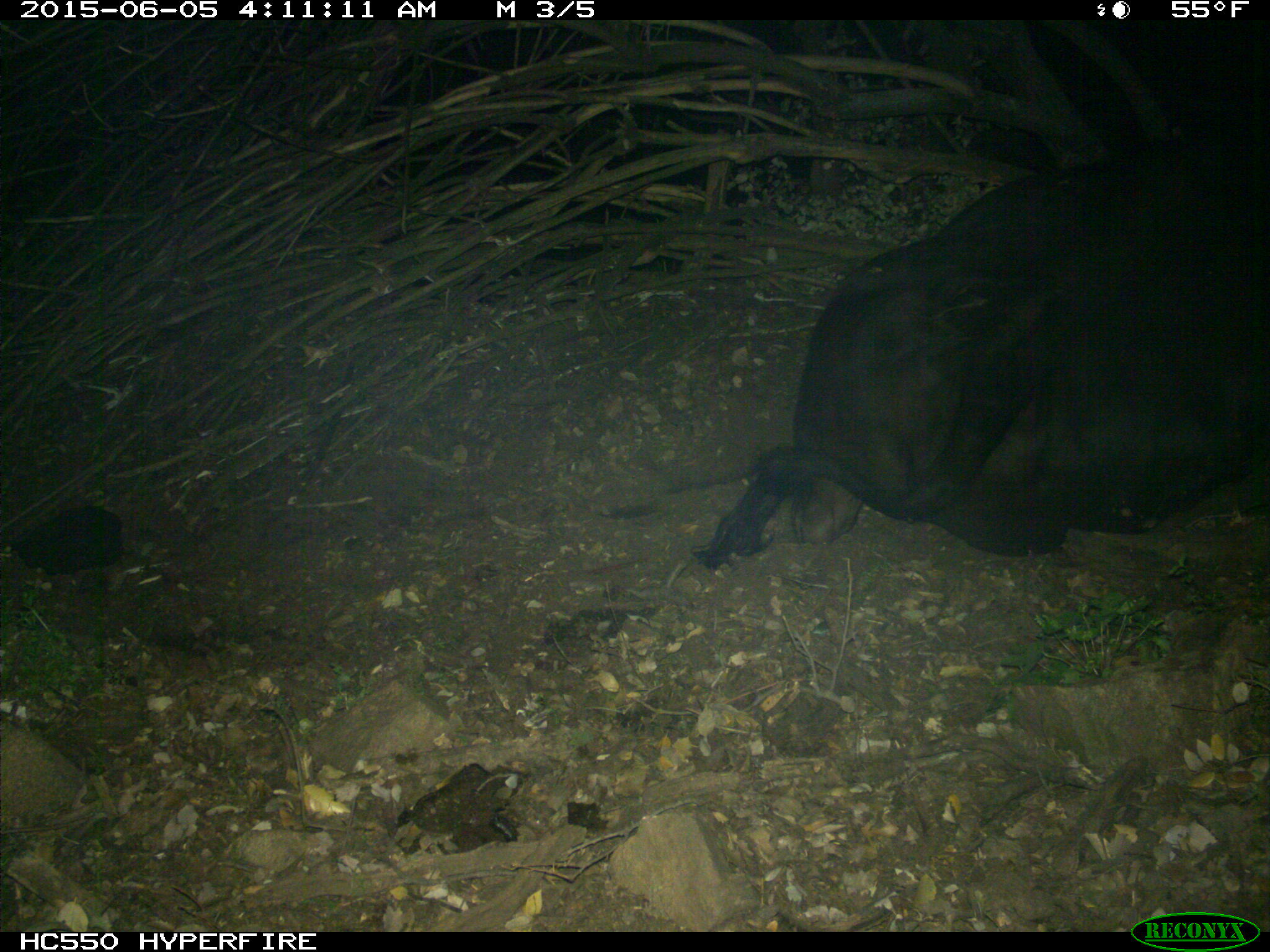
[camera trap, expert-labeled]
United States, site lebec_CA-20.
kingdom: Animalia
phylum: Chordata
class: Mammalia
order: Artiodactyla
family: Bovidae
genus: Bos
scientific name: Bos taurus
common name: domestic cow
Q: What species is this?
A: Bos taurus (domestic cow).